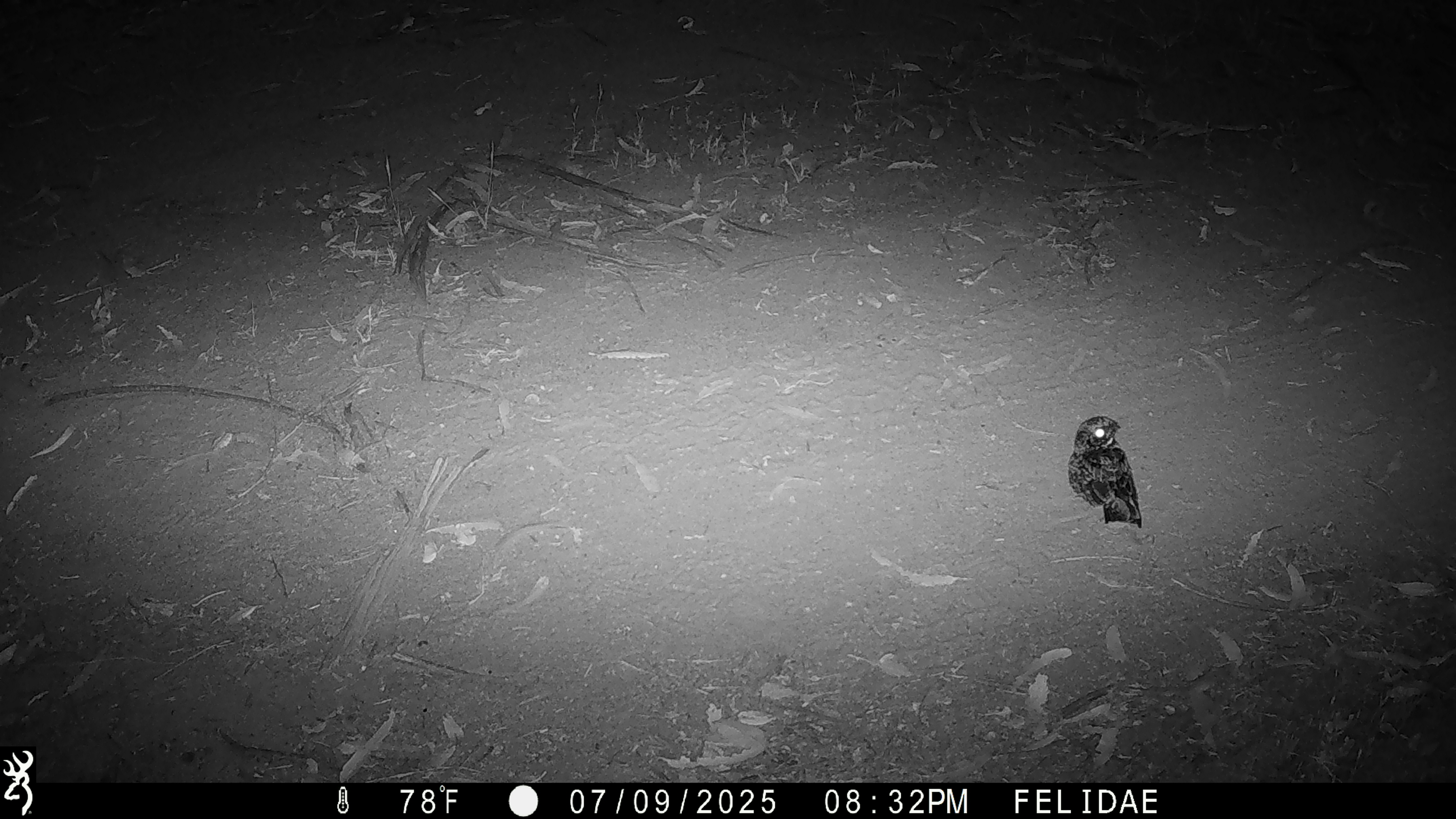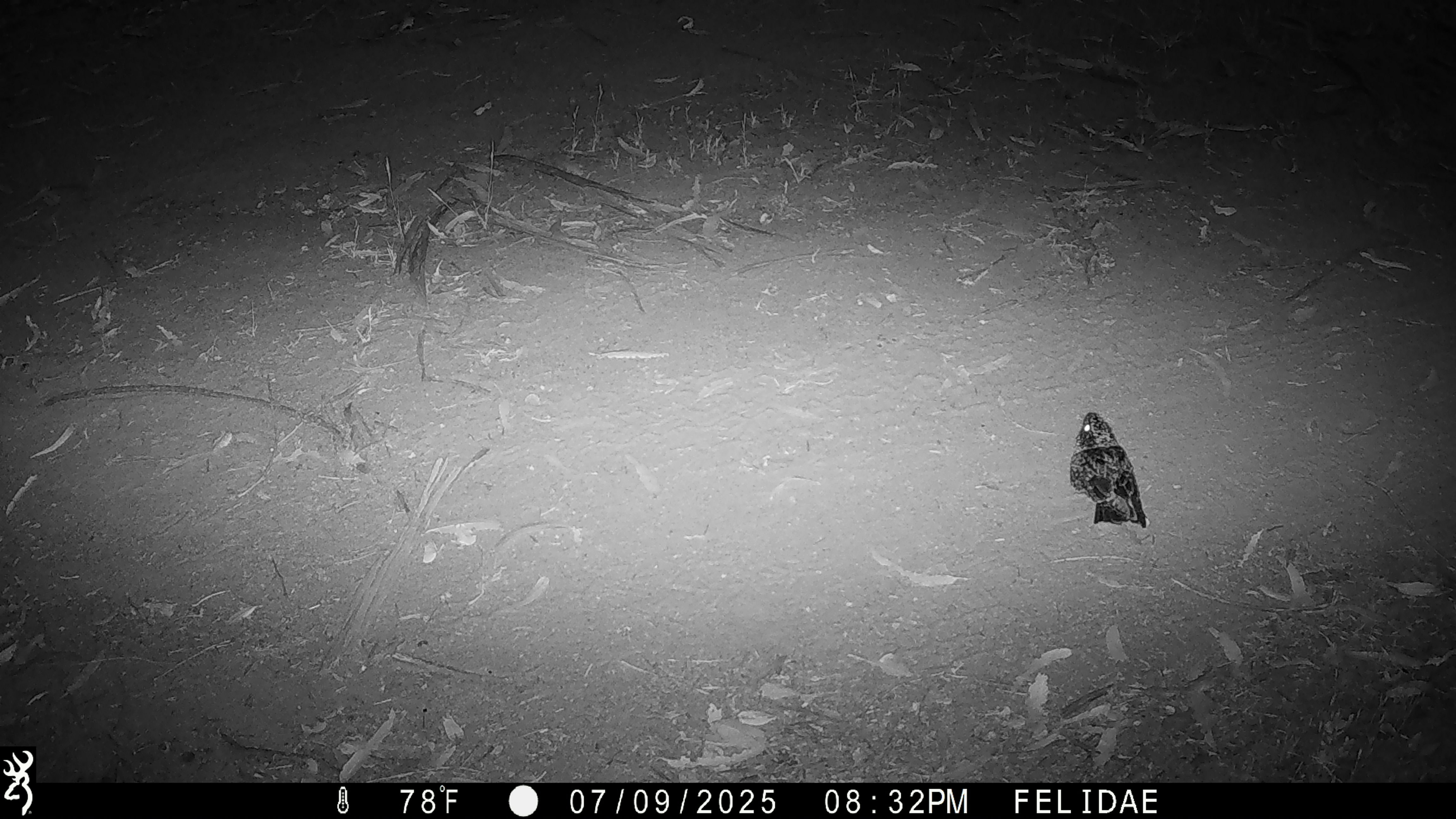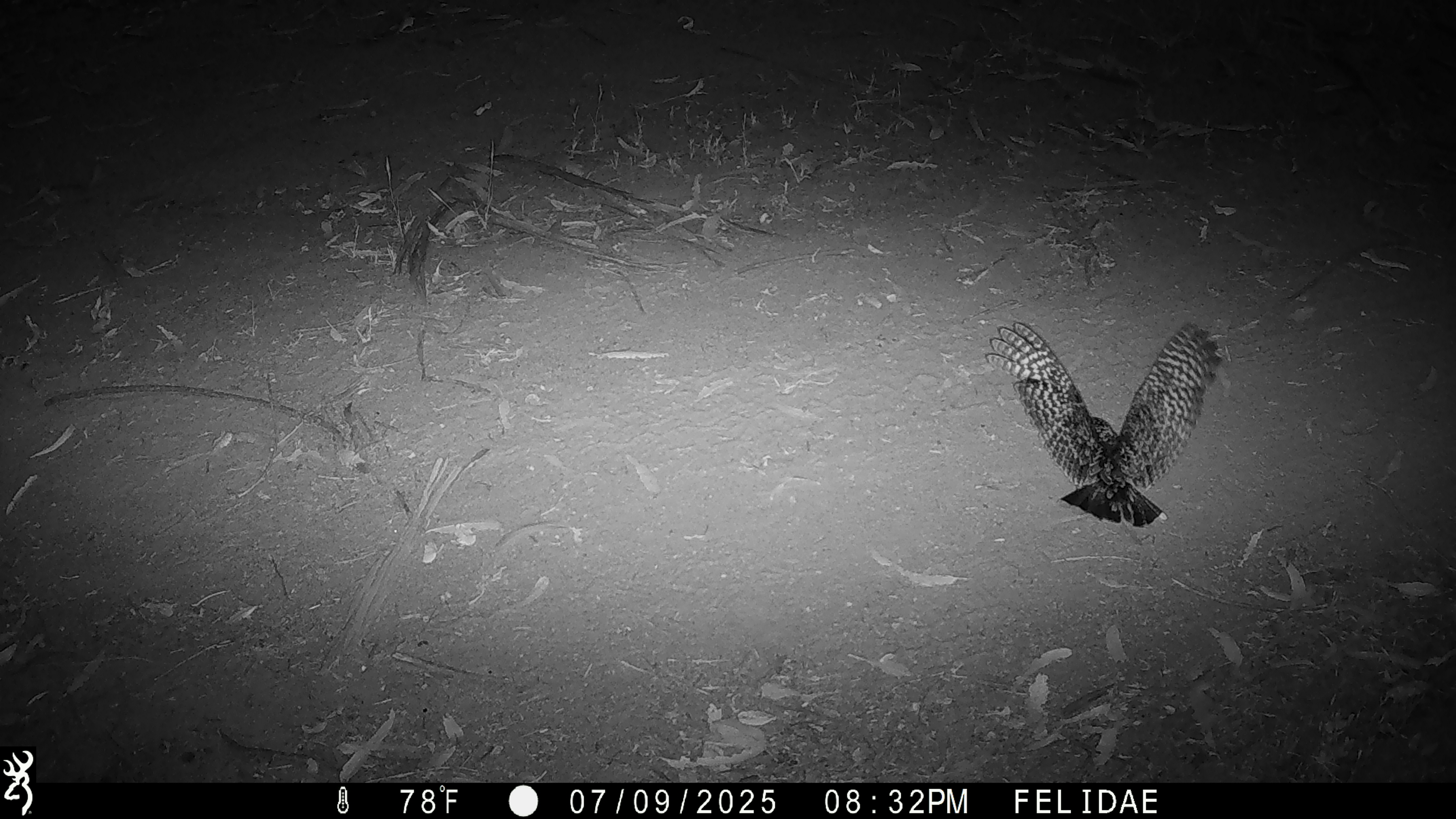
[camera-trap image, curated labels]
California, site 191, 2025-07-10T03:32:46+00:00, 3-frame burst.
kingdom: Animalia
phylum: Chordata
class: Aves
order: Caprimulgiformes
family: Caprimulgidae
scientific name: Caprimulgidae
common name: nightjar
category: unknown nightjar